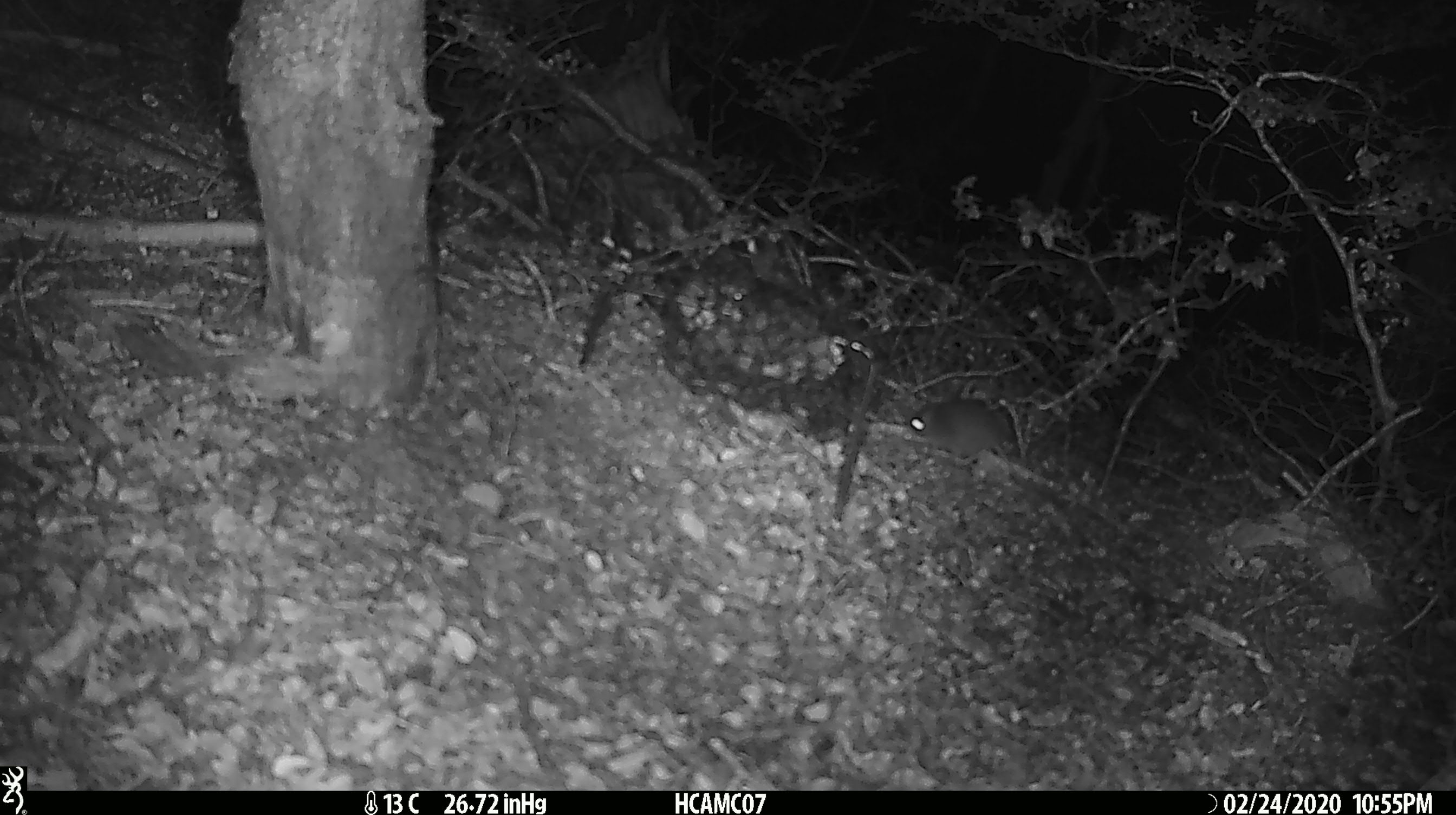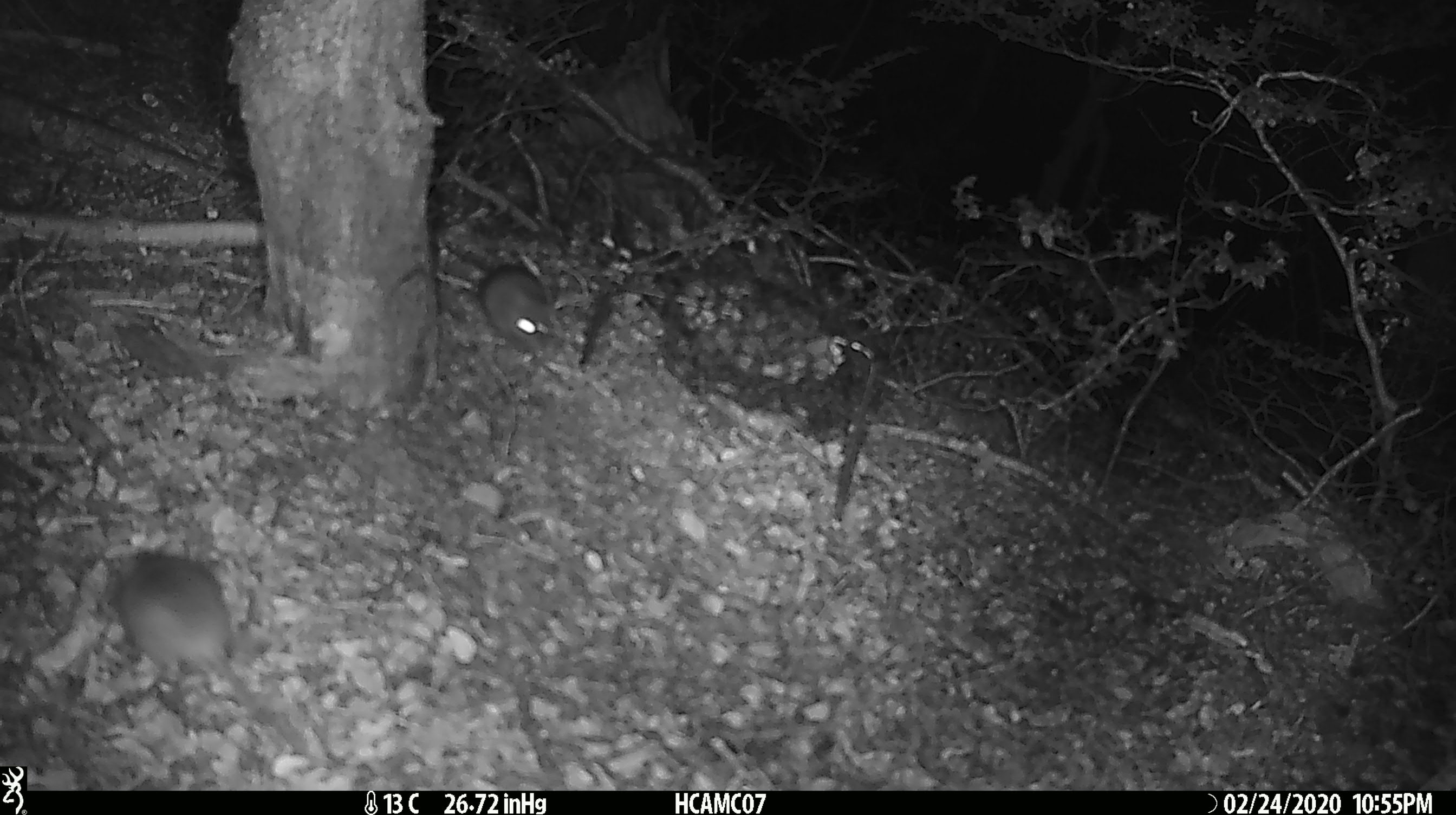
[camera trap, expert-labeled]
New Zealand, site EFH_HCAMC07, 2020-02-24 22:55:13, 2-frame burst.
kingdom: Animalia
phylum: Chordata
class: Mammalia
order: Rodentia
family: Muridae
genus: Mus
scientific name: Mus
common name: mouse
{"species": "mouse (Mus)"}